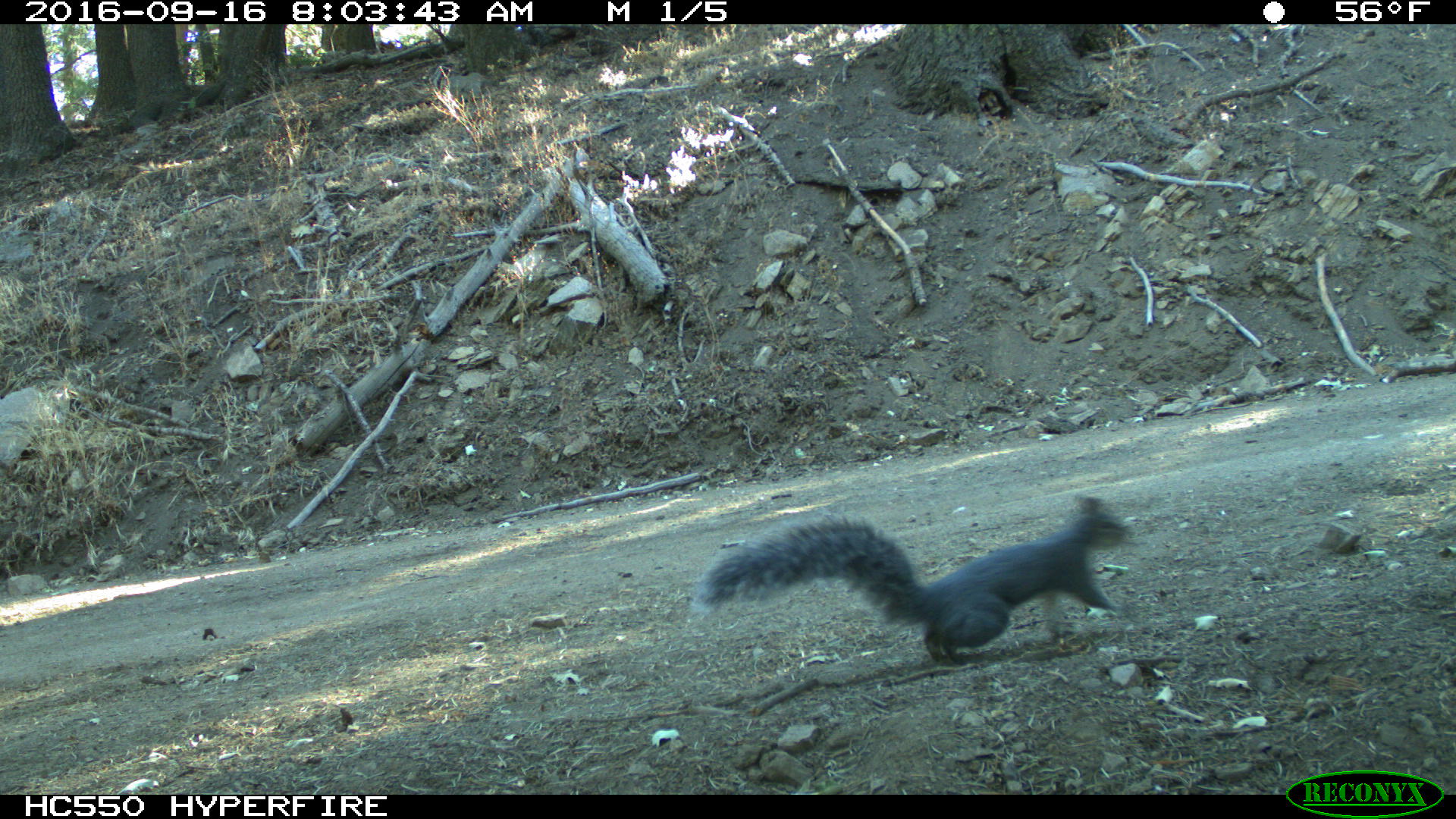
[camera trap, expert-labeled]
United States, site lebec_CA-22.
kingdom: Animalia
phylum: Chordata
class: Mammalia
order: Rodentia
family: Sciuridae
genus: Sciurus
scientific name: Sciurus carolinensis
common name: eastern gray squirrel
Sciurus carolinensis (eastern gray squirrel).